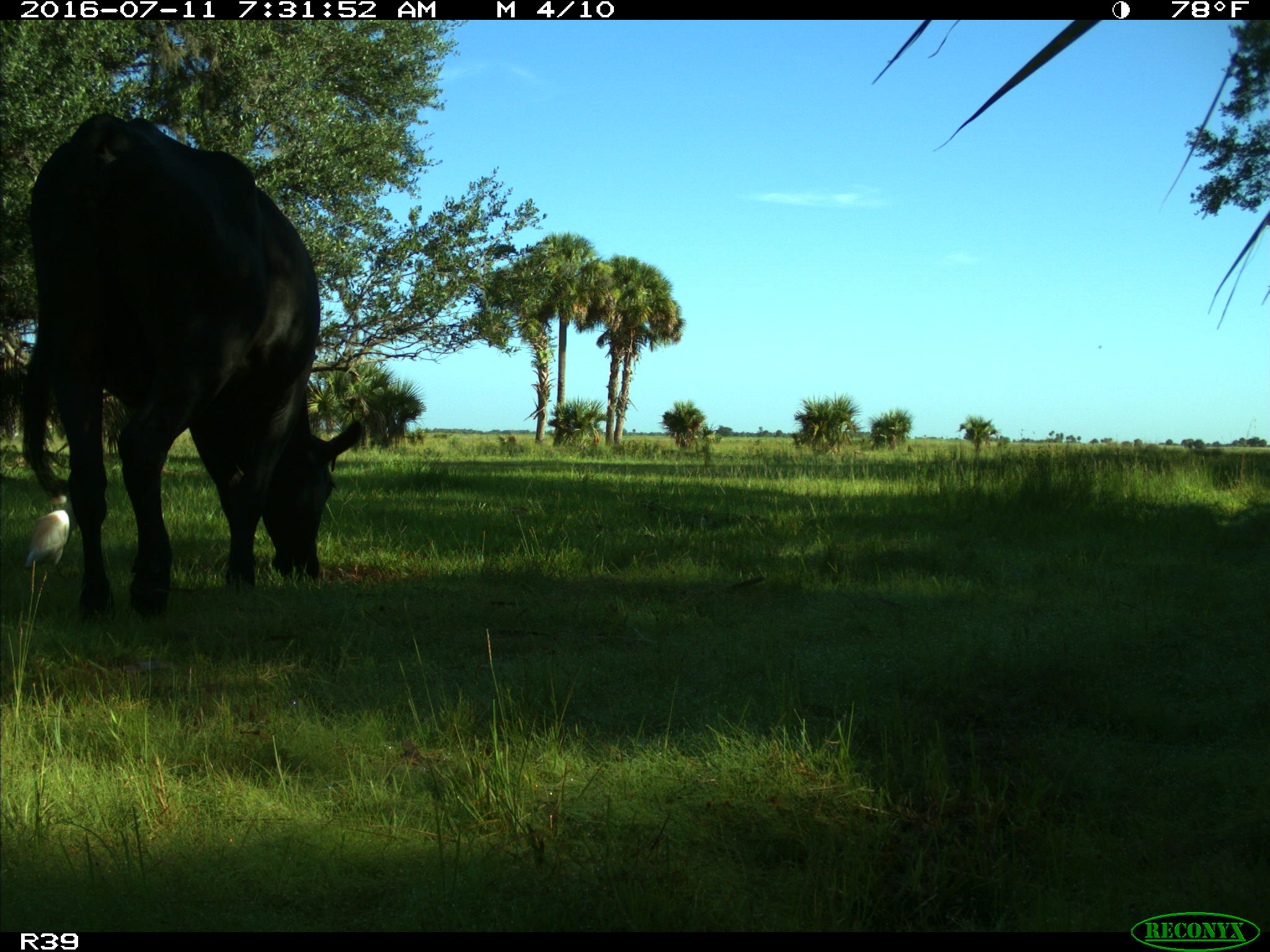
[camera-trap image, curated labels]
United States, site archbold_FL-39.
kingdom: Animalia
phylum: Chordata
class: Mammalia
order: Artiodactyla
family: Bovidae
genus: Bos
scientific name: Bos taurus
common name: domestic cow